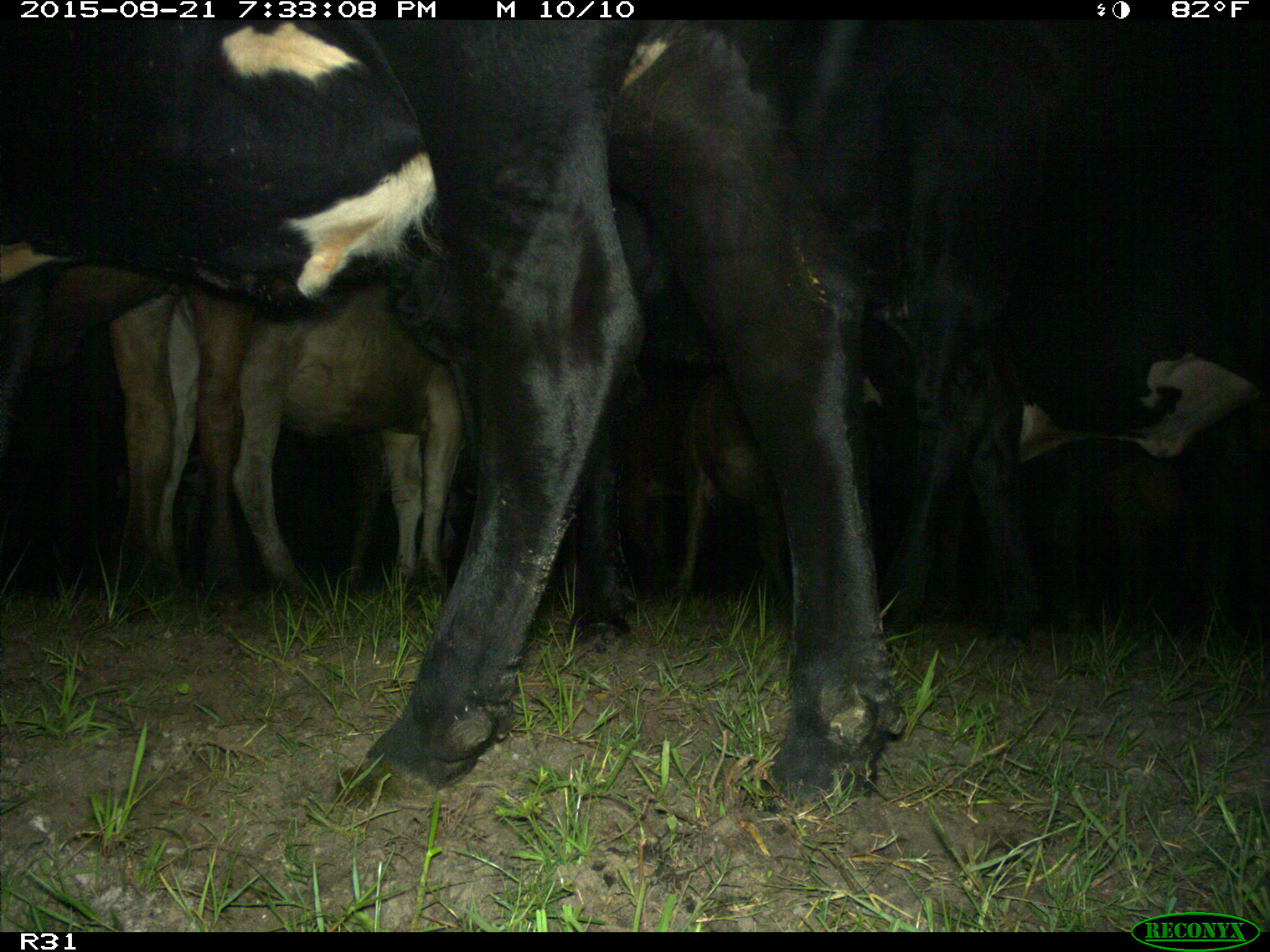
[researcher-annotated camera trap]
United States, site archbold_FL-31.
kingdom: Animalia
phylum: Chordata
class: Mammalia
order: Artiodactyla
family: Bovidae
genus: Bos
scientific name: Bos taurus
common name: domestic cow